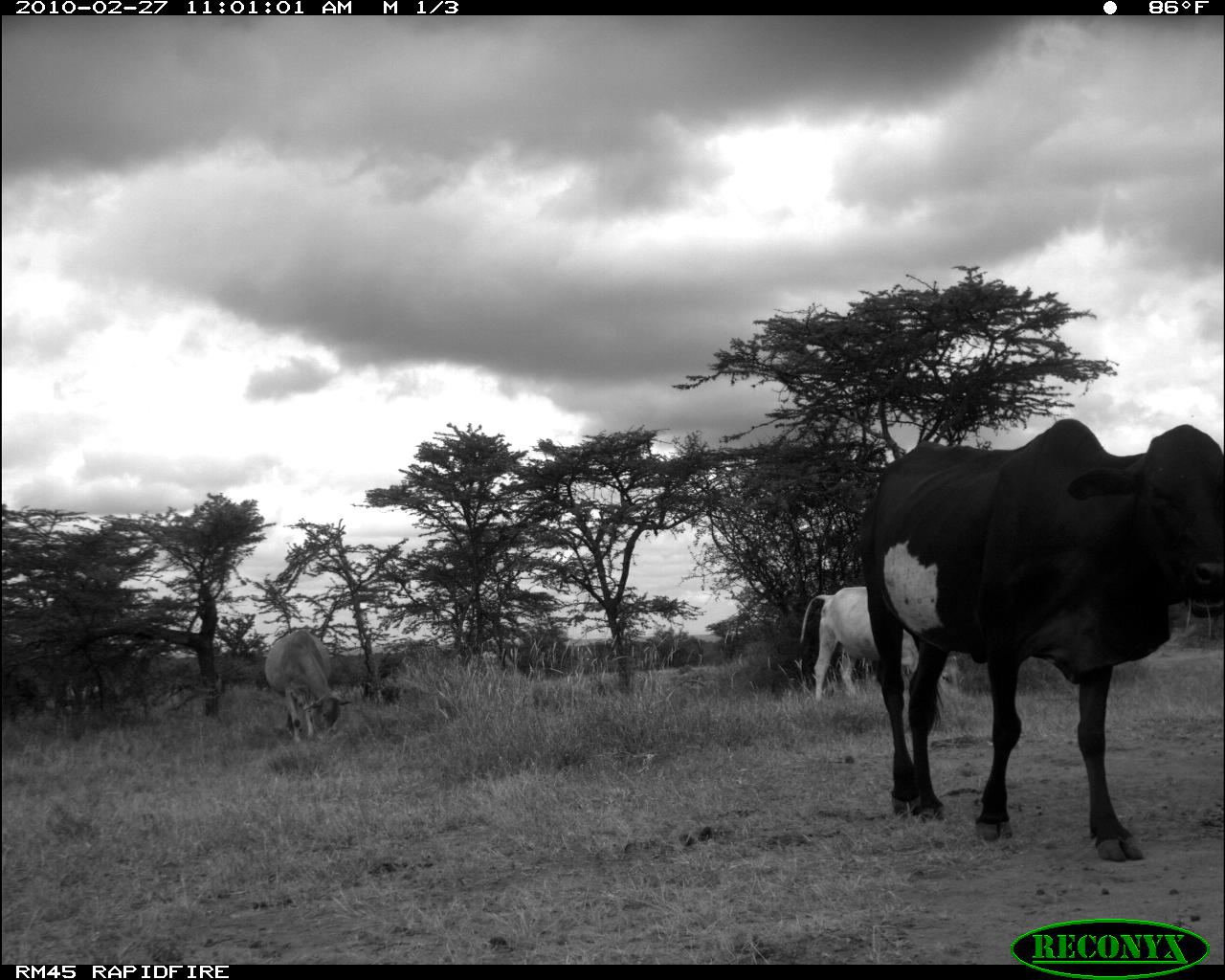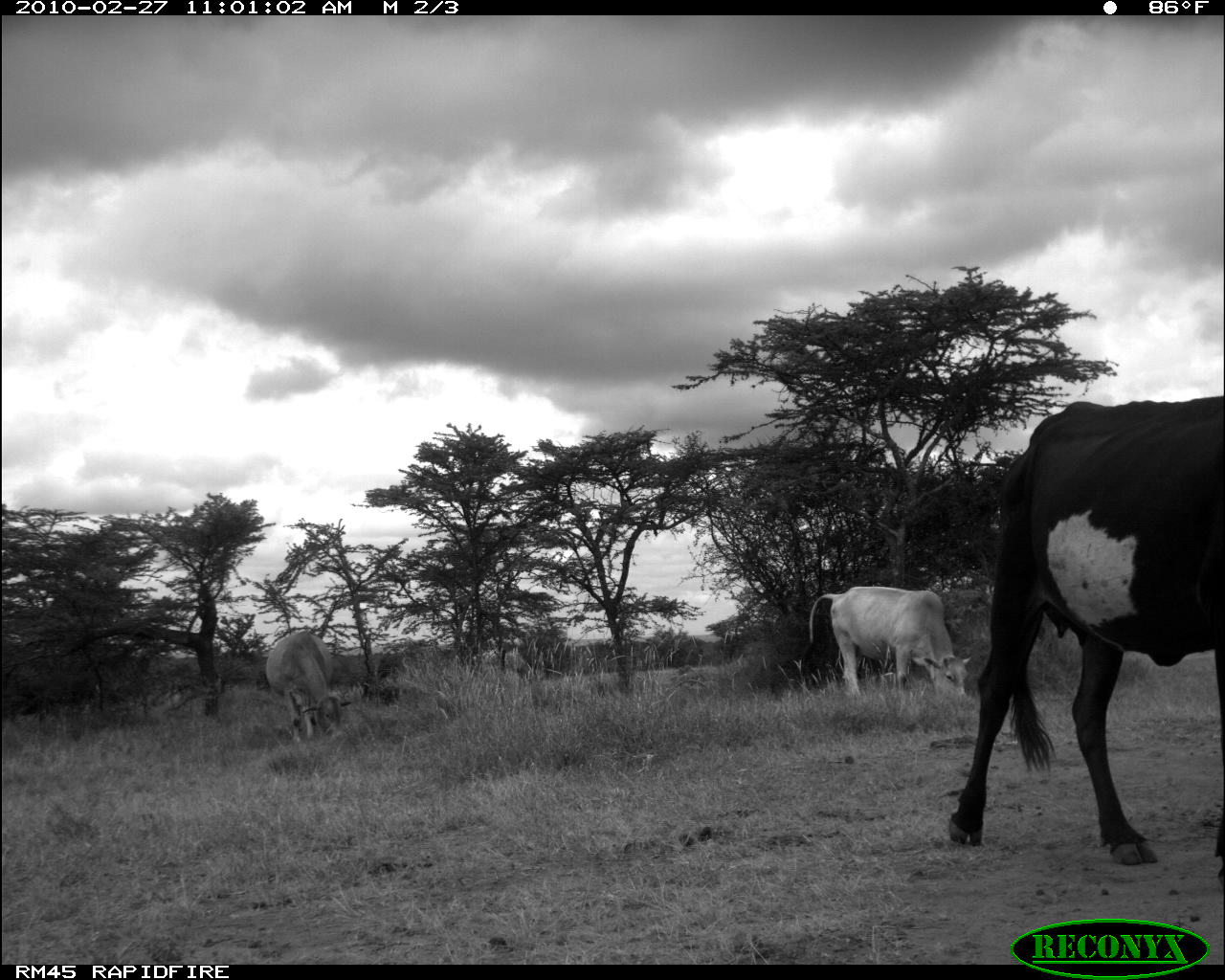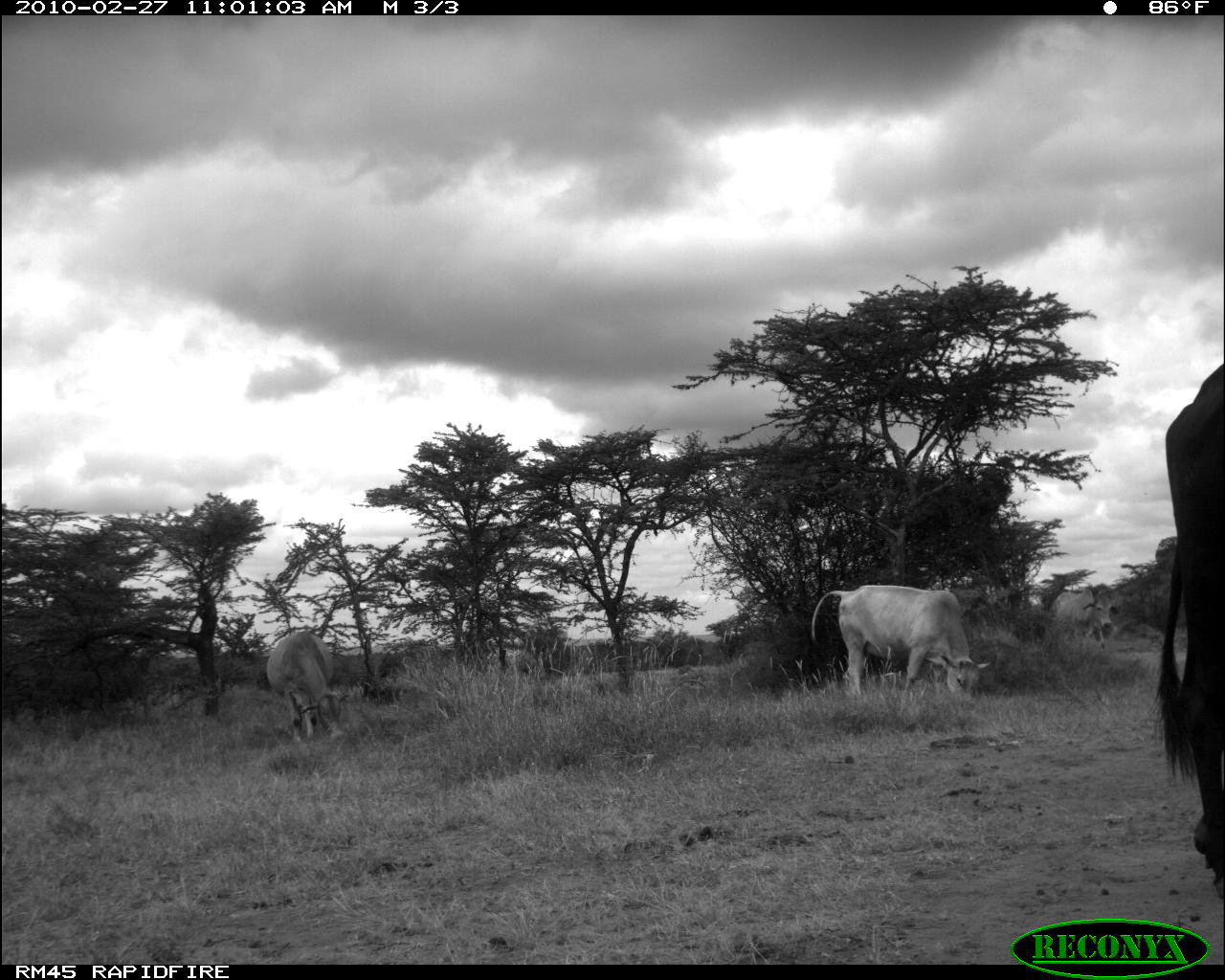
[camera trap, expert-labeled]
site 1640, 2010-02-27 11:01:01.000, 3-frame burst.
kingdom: Animalia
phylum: Chordata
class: Mammalia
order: Artiodactyla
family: Bovidae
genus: Bos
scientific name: Bos taurus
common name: domestic cattle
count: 5